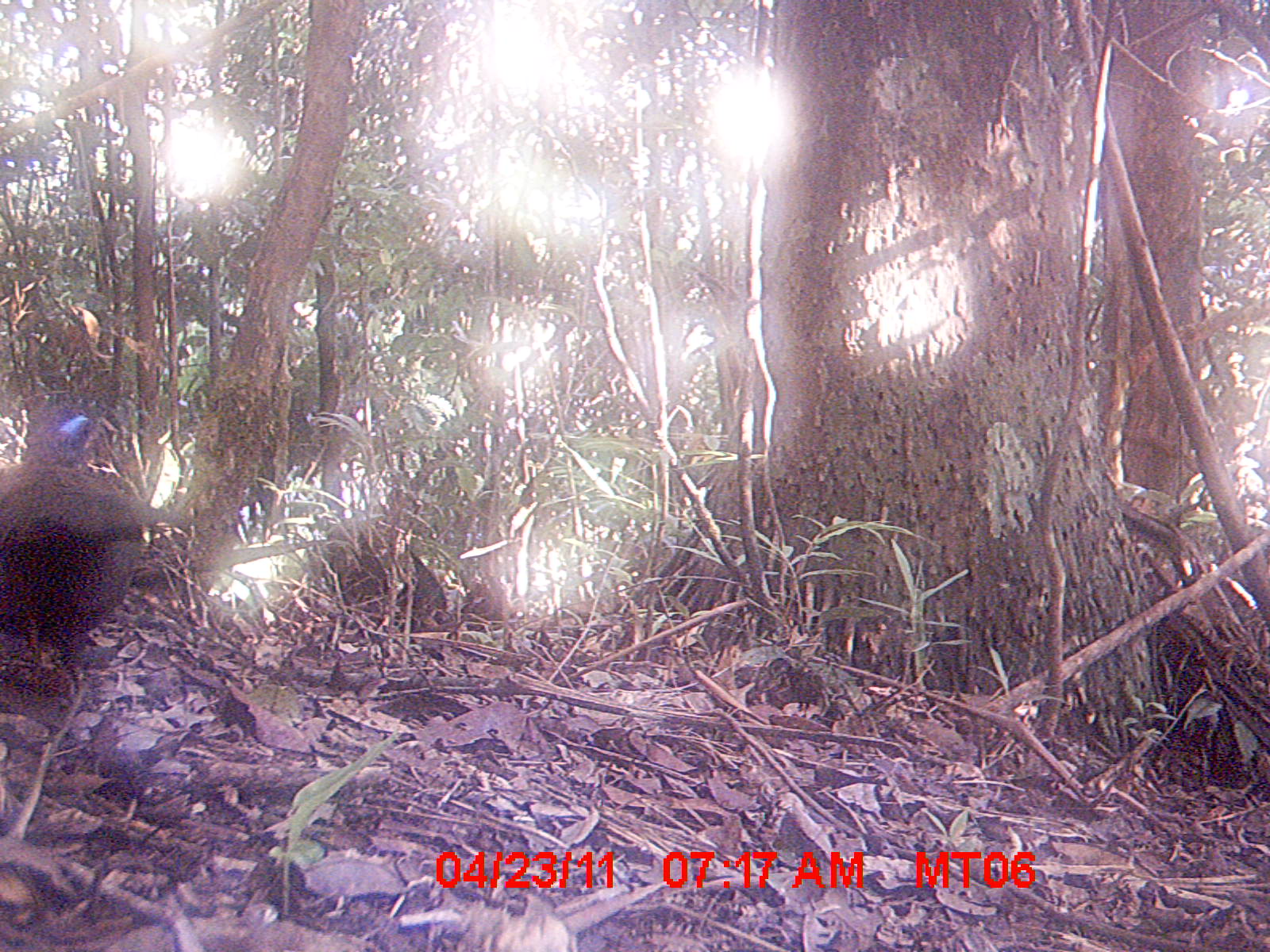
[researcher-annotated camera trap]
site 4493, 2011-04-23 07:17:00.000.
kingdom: Animalia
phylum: Chordata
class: Aves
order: Cuculiformes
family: Cuculidae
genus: Coua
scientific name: Coua serriana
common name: red-breasted coua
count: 1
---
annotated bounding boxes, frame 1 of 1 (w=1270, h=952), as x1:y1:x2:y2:
coua serriana: 0:402:185:697